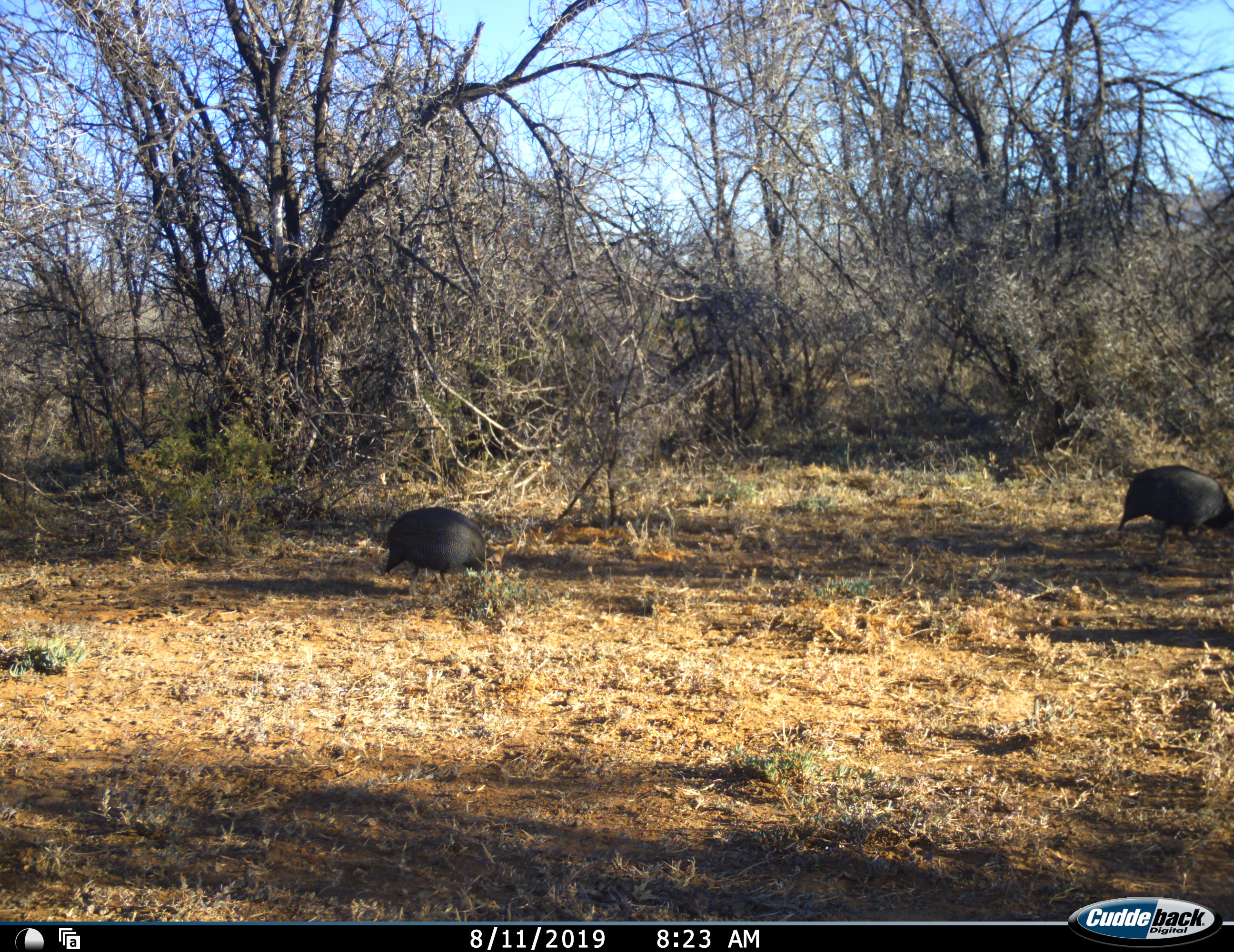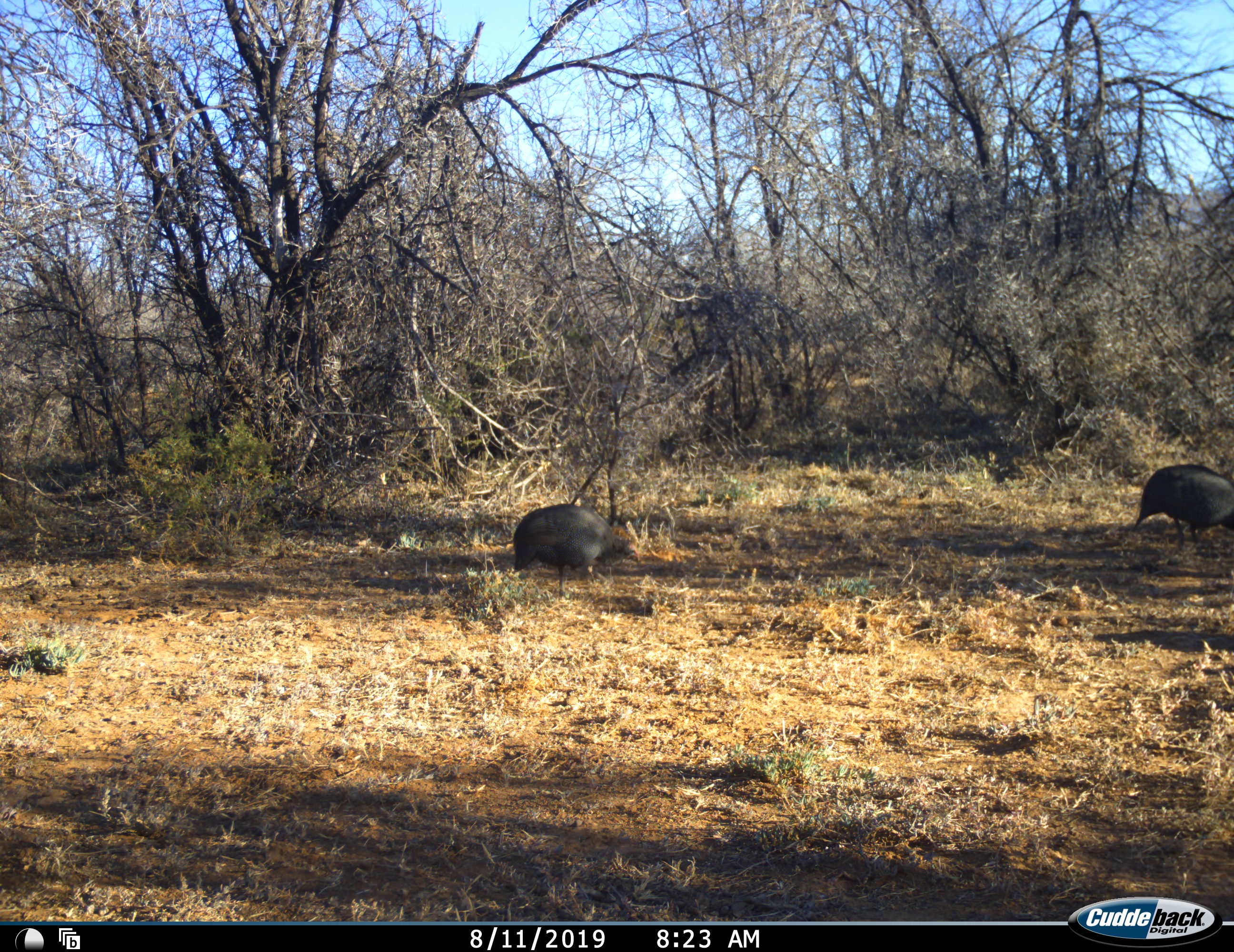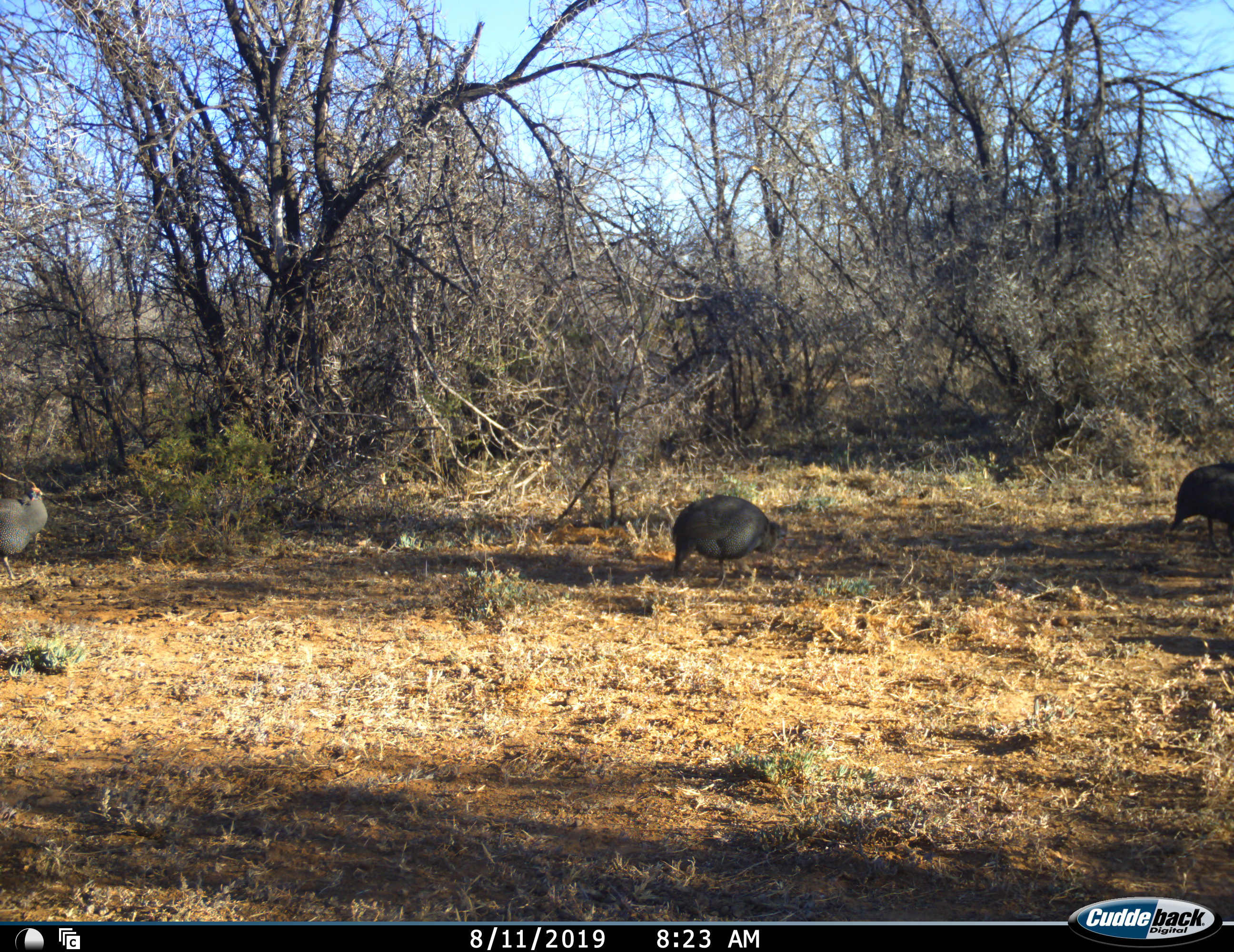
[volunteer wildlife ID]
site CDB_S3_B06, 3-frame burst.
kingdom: Animalia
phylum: Chordata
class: Aves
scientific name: Aves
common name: bird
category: birdother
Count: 3.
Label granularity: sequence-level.